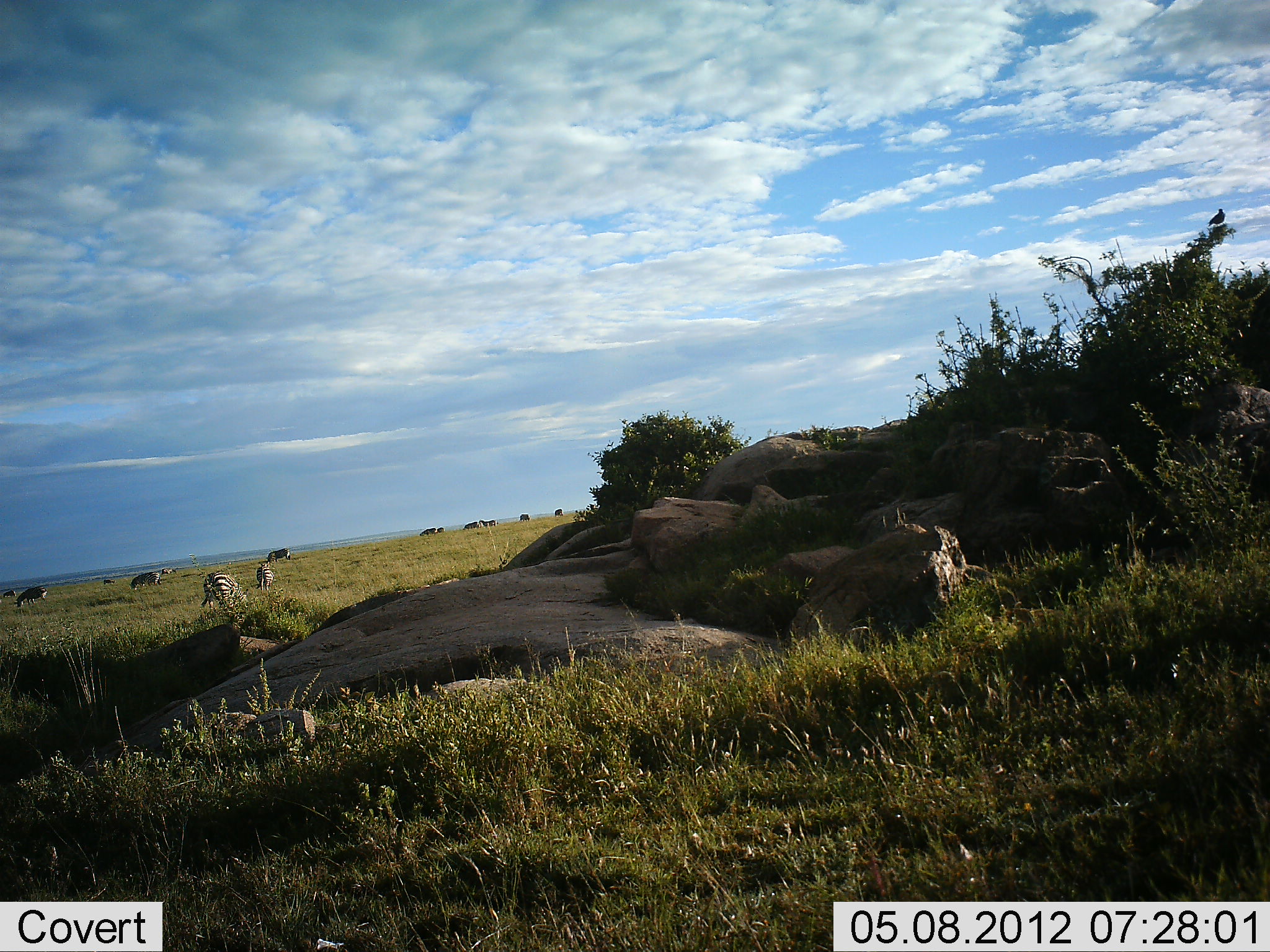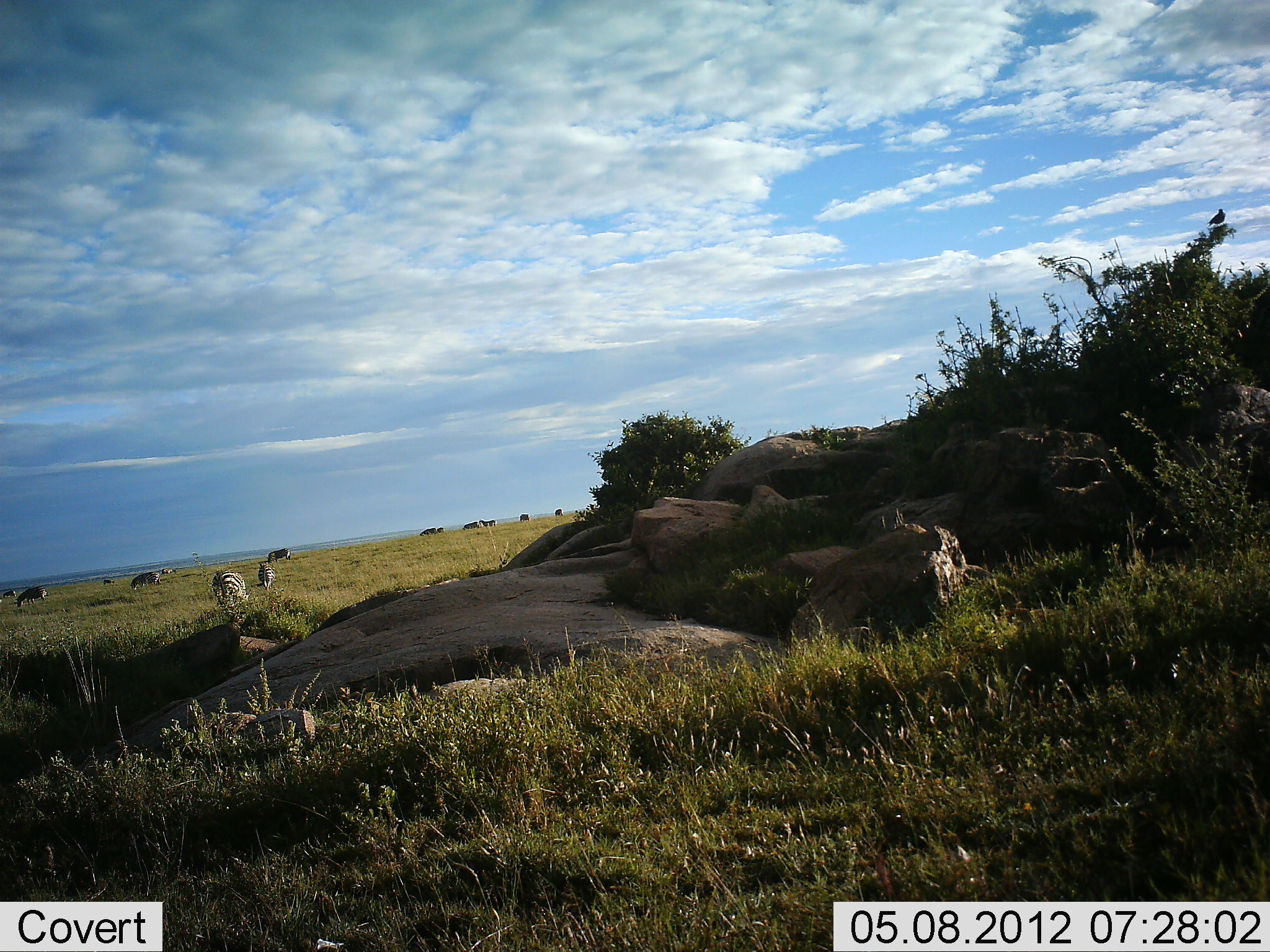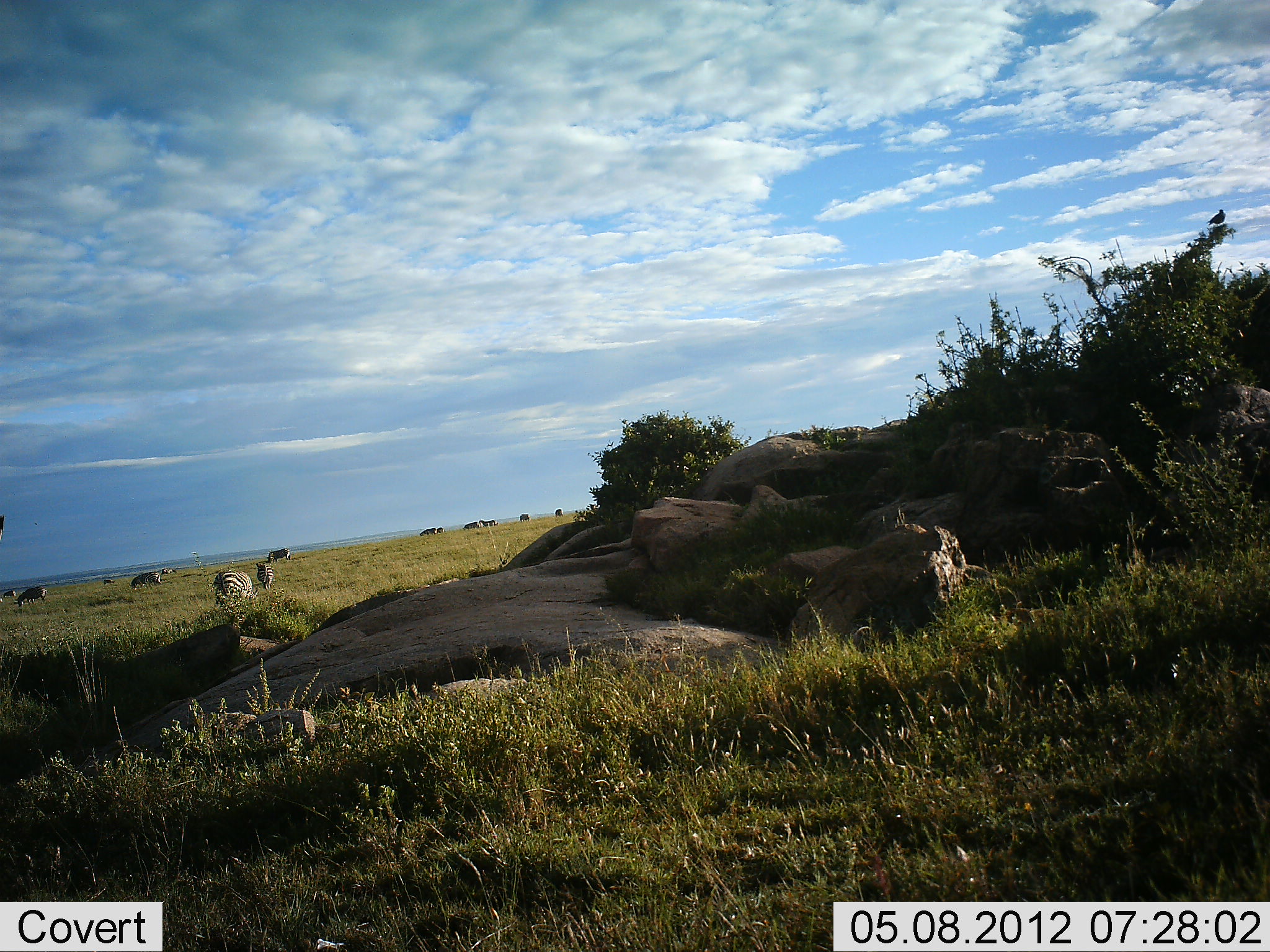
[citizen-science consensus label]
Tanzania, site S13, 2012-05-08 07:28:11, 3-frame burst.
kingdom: Animalia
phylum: Chordata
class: Mammalia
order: Perissodactyla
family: Equidae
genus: Equus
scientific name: Equus quagga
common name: plains zebra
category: zebra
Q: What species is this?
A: Zebra (plains zebra) (Equus quagga).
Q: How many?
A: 5.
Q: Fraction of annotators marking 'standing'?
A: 18%.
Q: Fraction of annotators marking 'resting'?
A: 6%.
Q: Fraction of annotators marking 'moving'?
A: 6%.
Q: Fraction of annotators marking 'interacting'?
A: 0%.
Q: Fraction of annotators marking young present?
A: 0%.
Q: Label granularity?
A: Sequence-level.